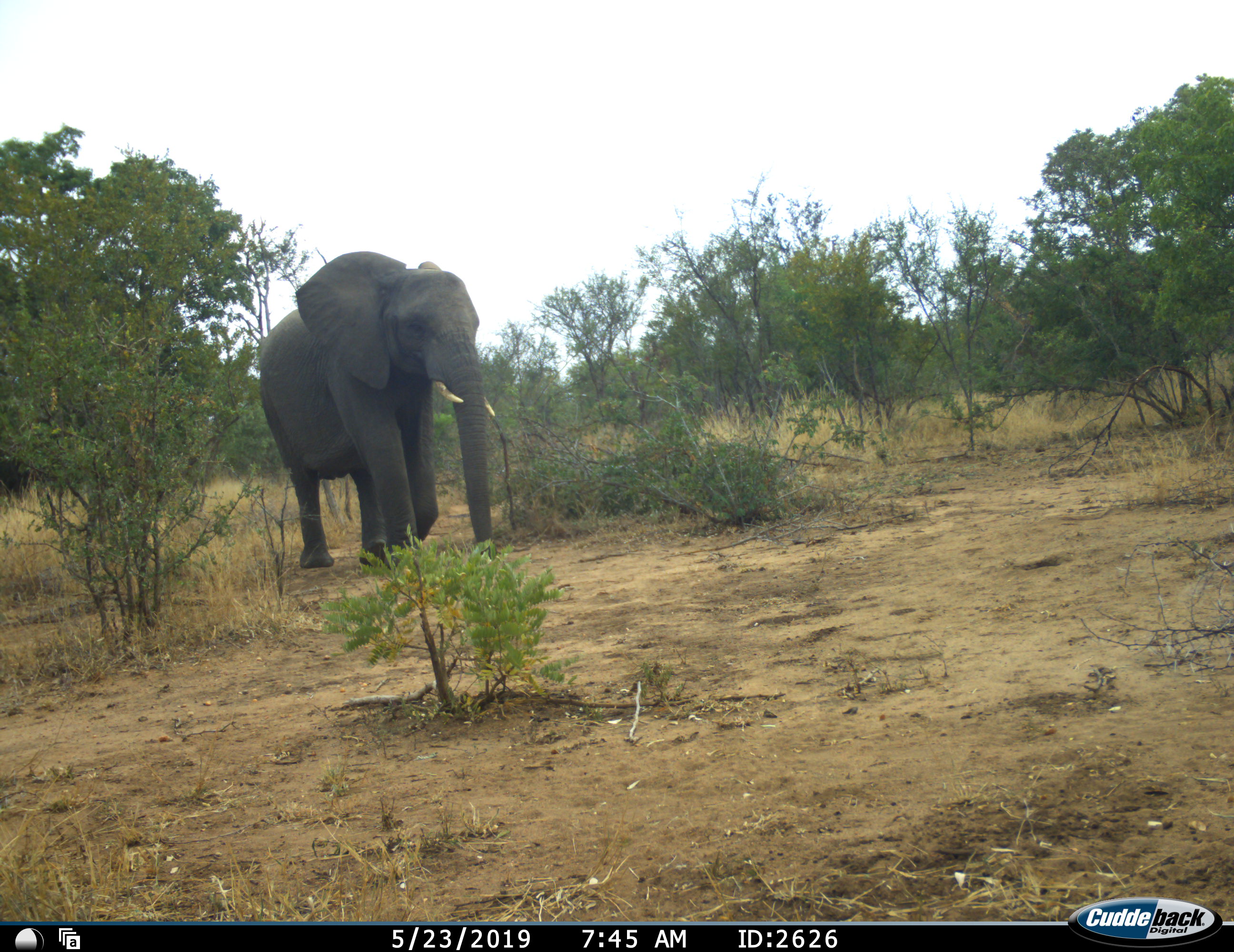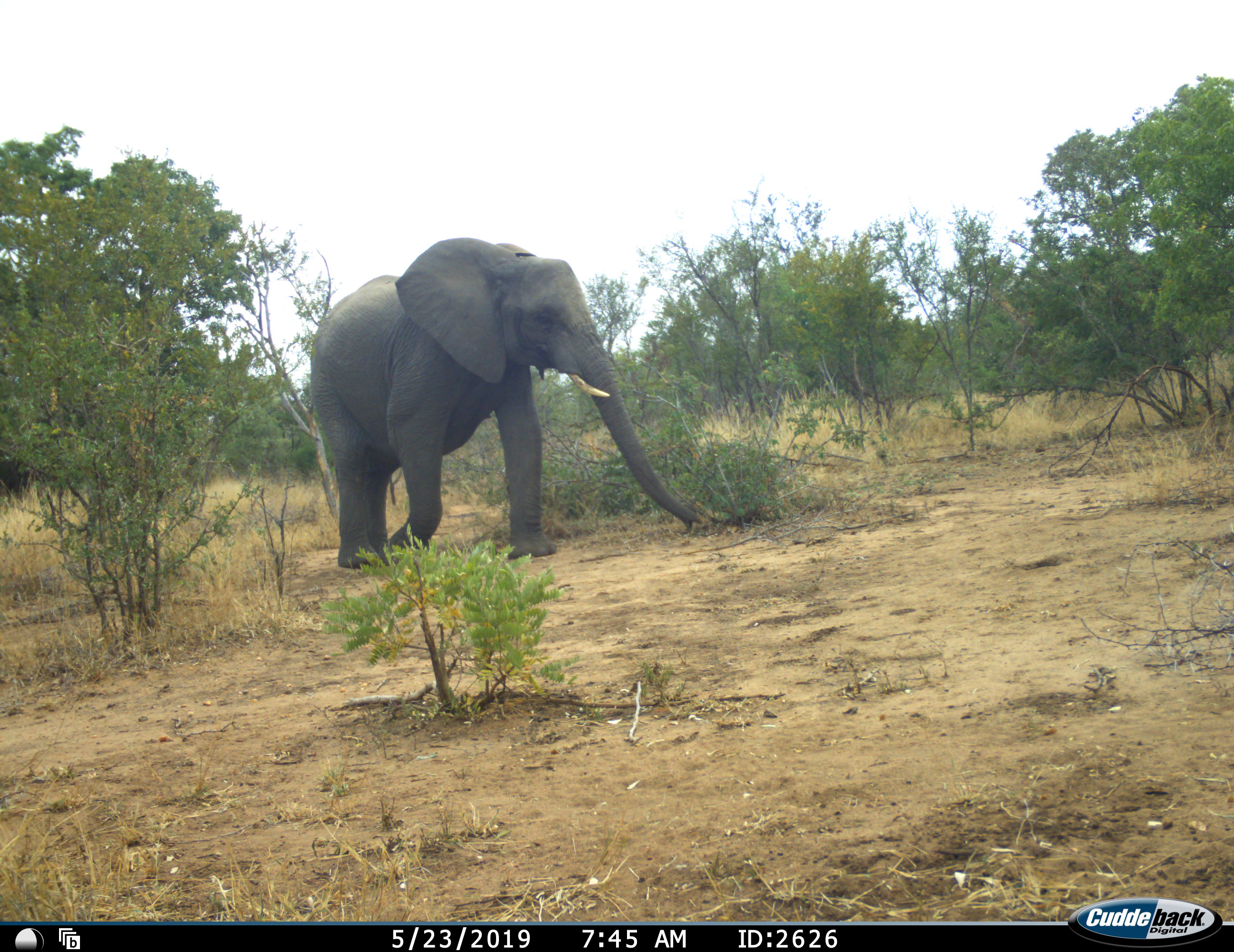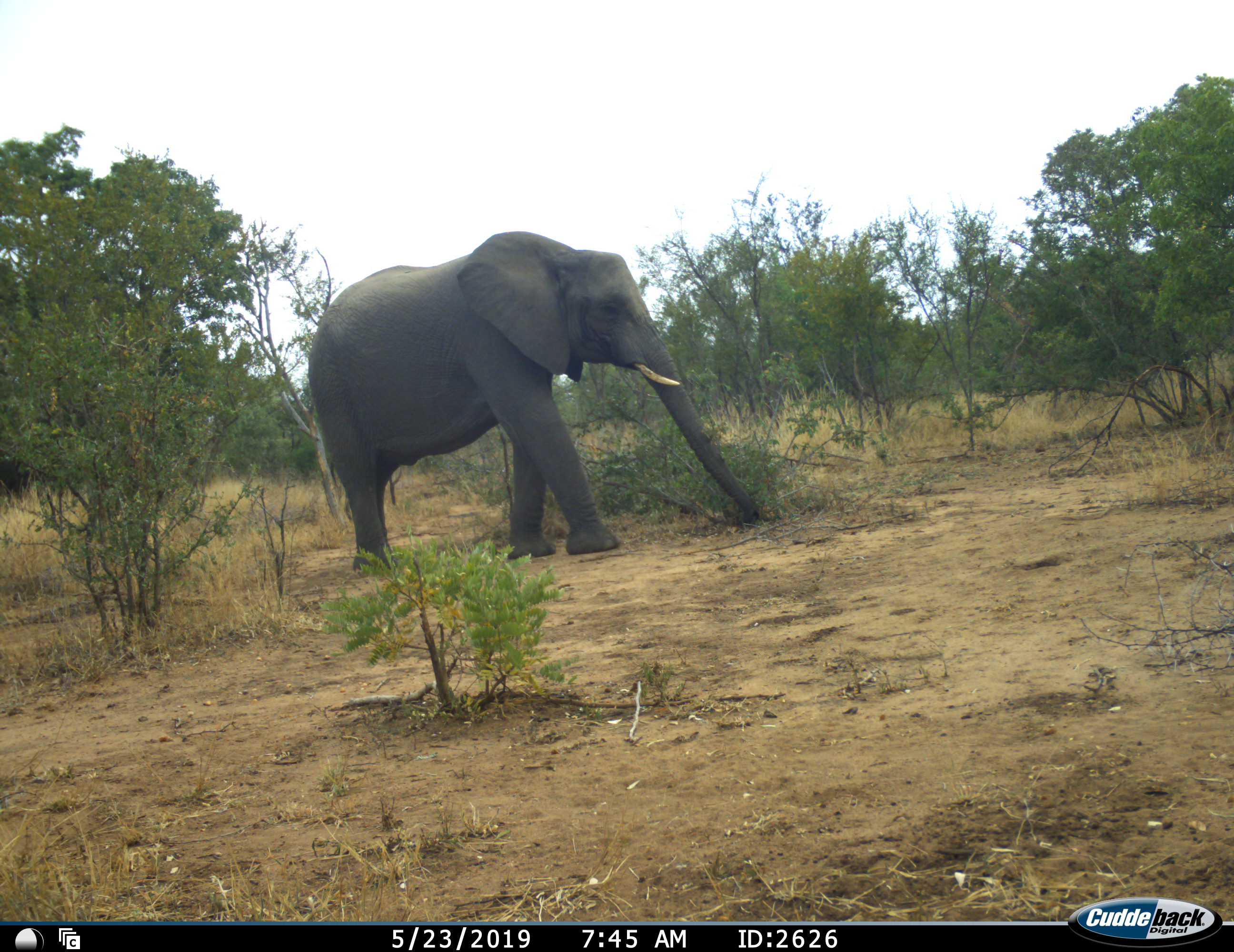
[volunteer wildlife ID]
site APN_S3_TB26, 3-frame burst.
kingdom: Animalia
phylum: Chordata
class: Mammalia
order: Proboscidea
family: Elephantidae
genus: Loxodonta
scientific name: Loxodonta africana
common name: african bush elephant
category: elephant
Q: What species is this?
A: Elephant (african bush elephant) (Loxodonta africana).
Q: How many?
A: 1.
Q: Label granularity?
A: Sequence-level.